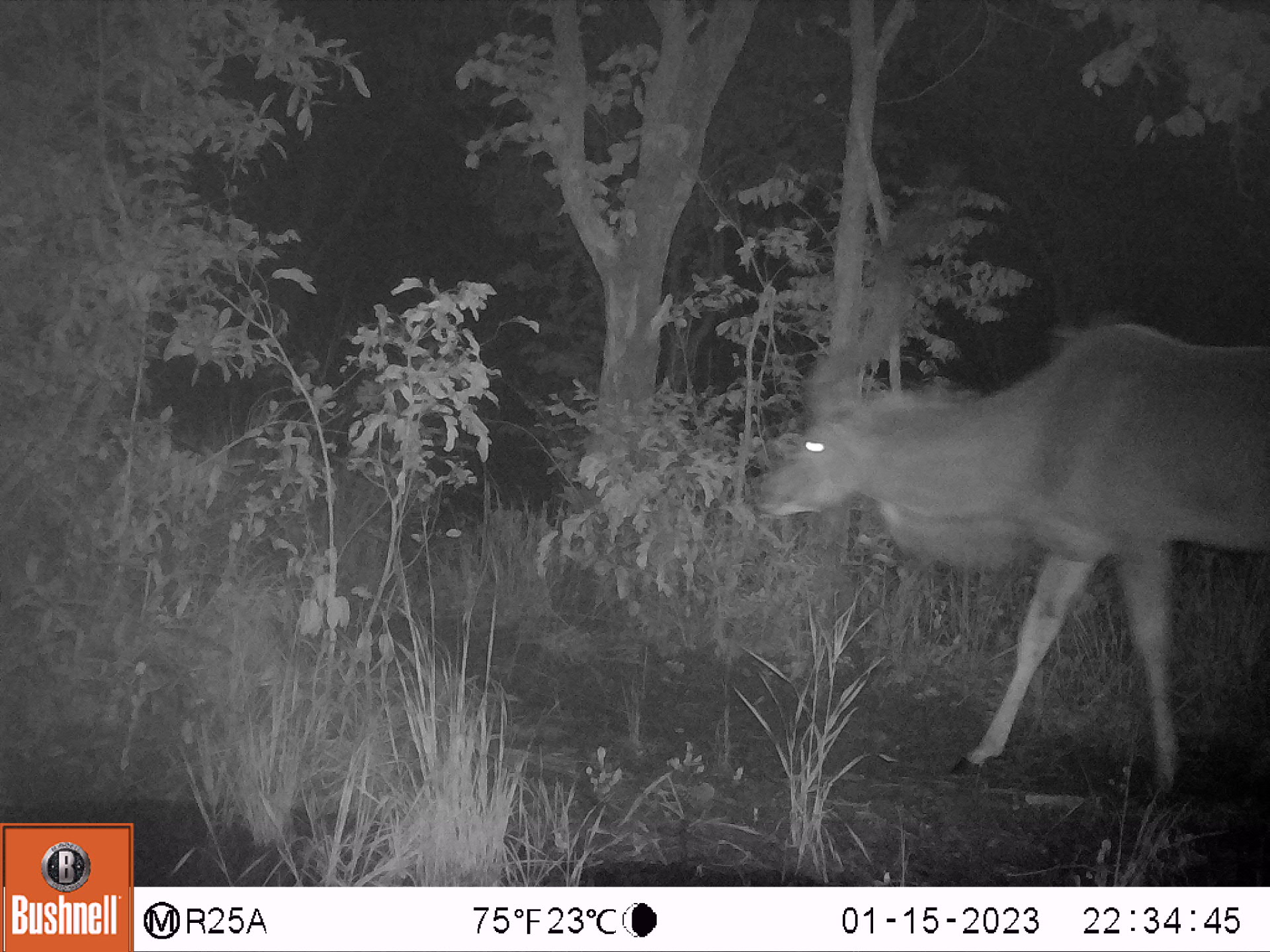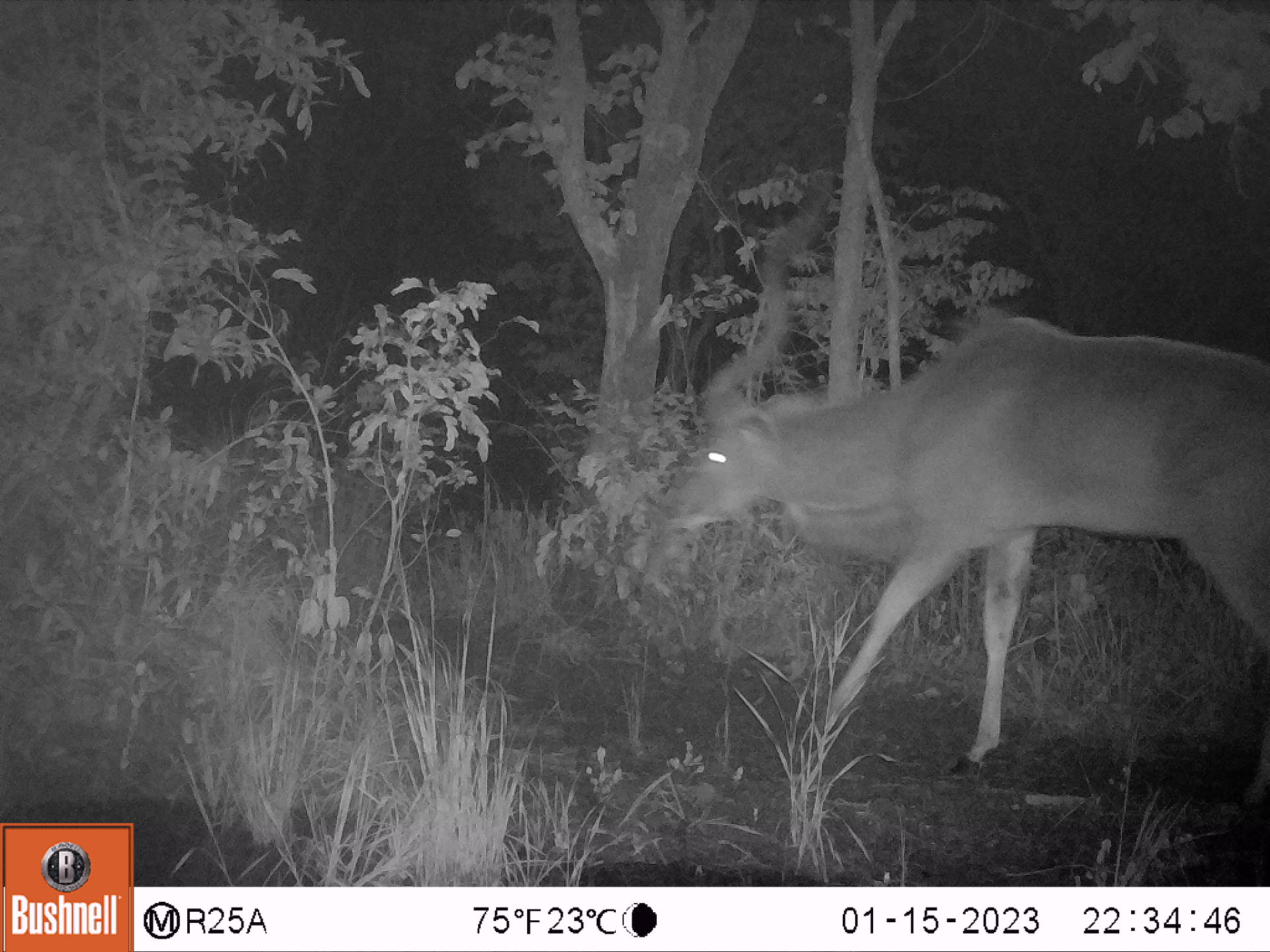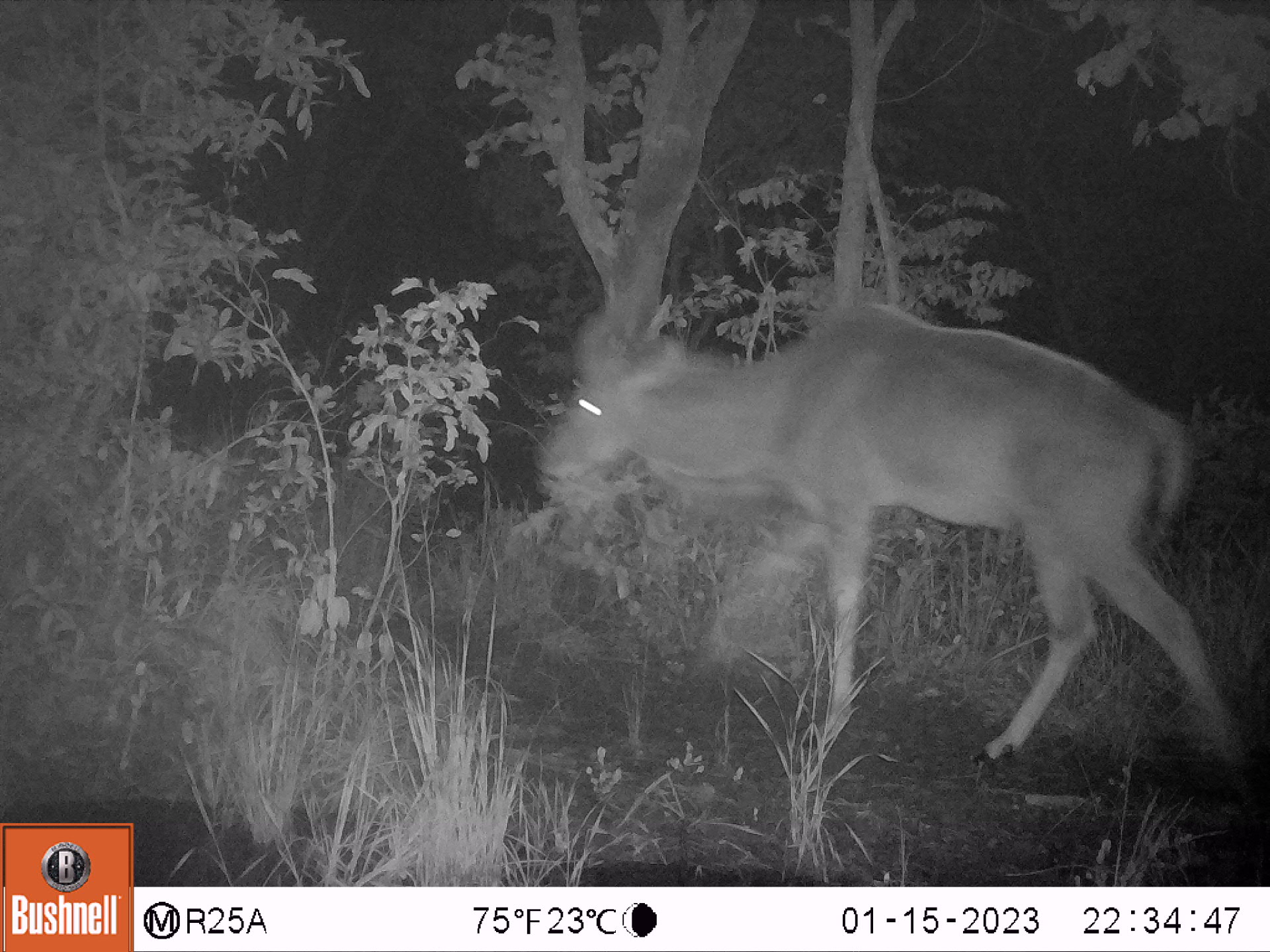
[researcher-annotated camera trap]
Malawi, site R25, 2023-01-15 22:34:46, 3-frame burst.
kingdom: Animalia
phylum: Chordata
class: Mammalia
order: Artiodactyla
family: Bovidae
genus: Tragelaphus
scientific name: Tragelaphus strepsiceros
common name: greater kudu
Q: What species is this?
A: Greater kudu (Tragelaphus strepsiceros).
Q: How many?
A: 1.